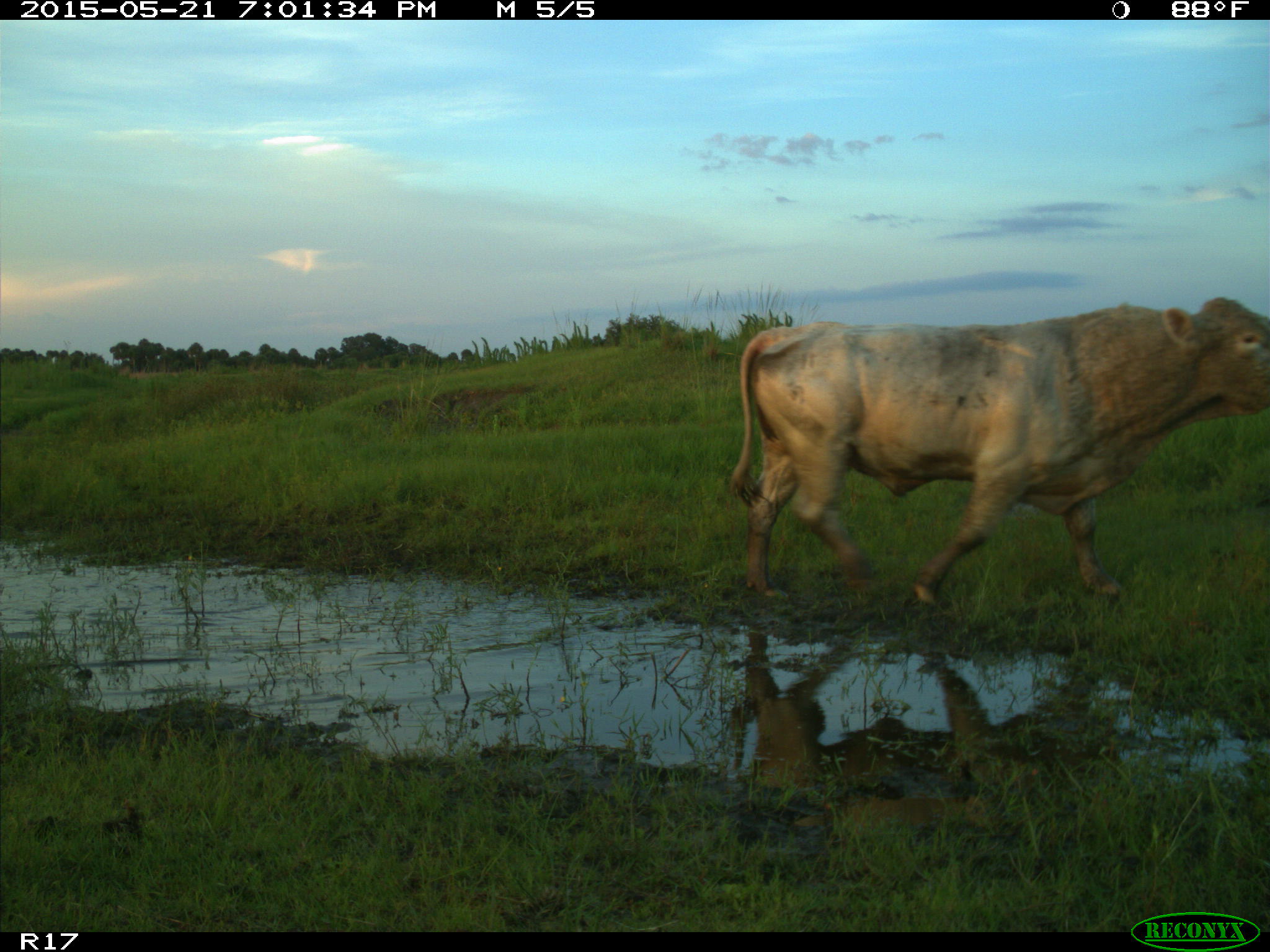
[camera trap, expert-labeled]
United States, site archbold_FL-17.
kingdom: Animalia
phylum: Chordata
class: Mammalia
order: Artiodactyla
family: Bovidae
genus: Bos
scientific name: Bos taurus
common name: domestic cow